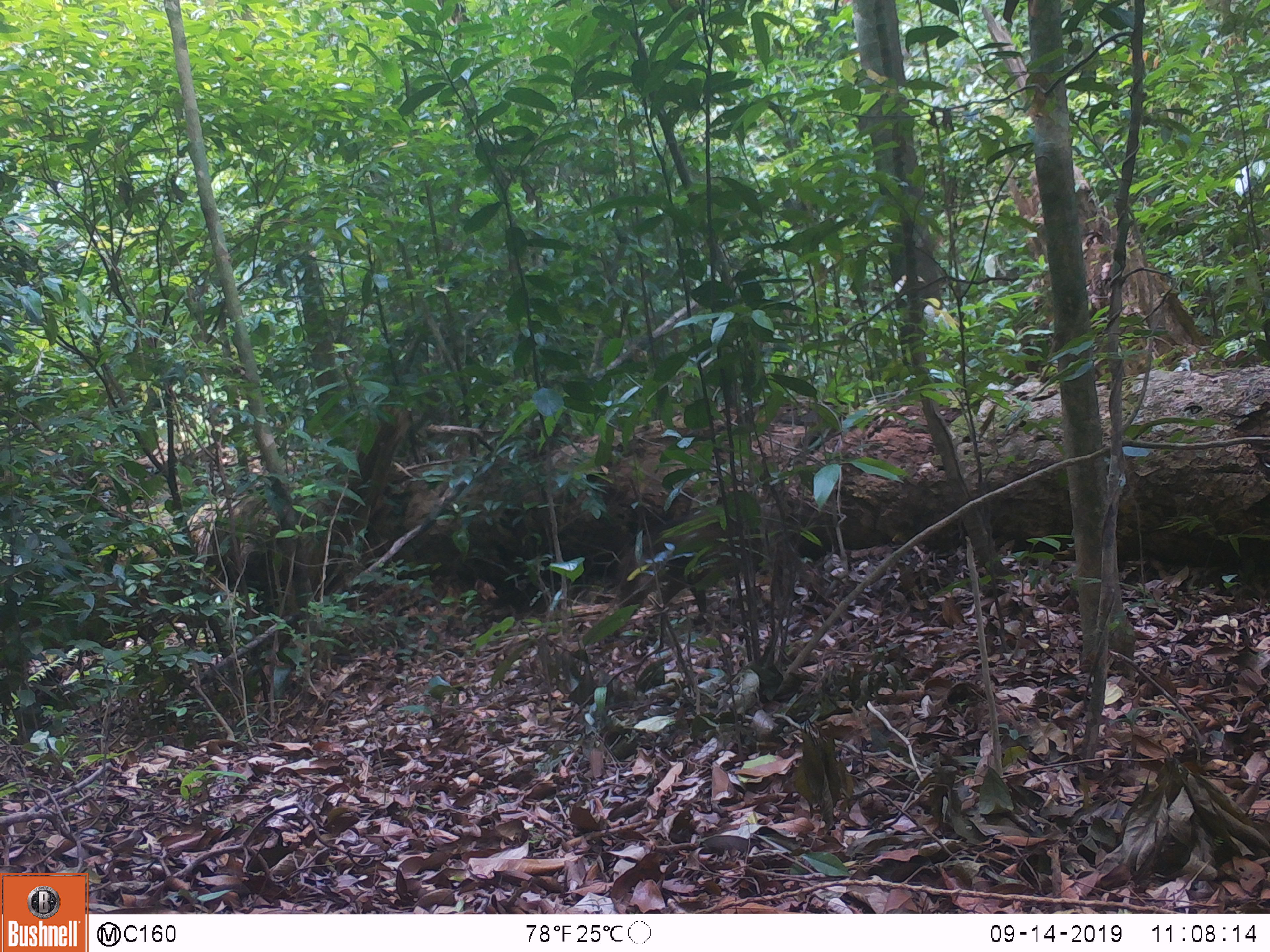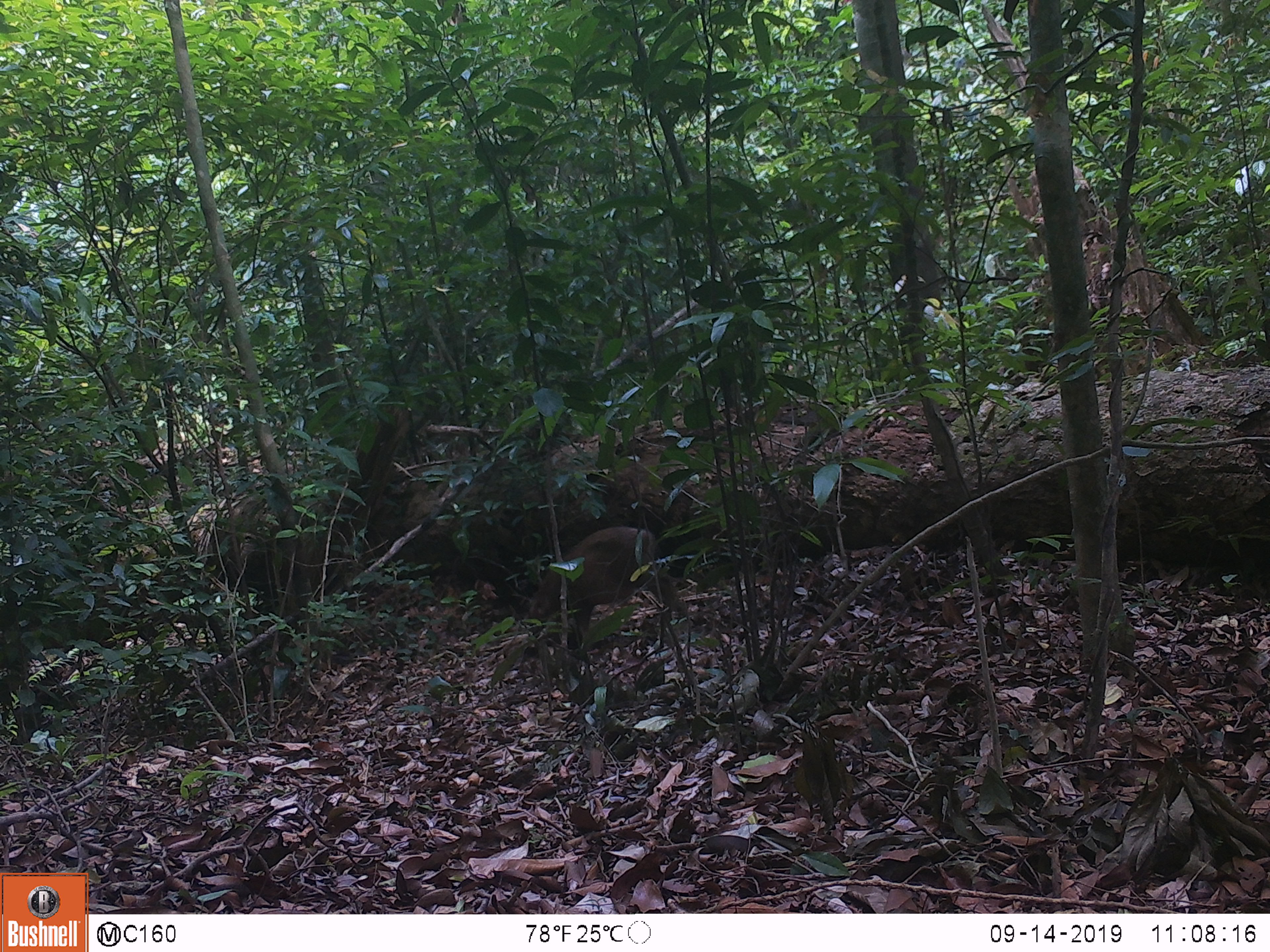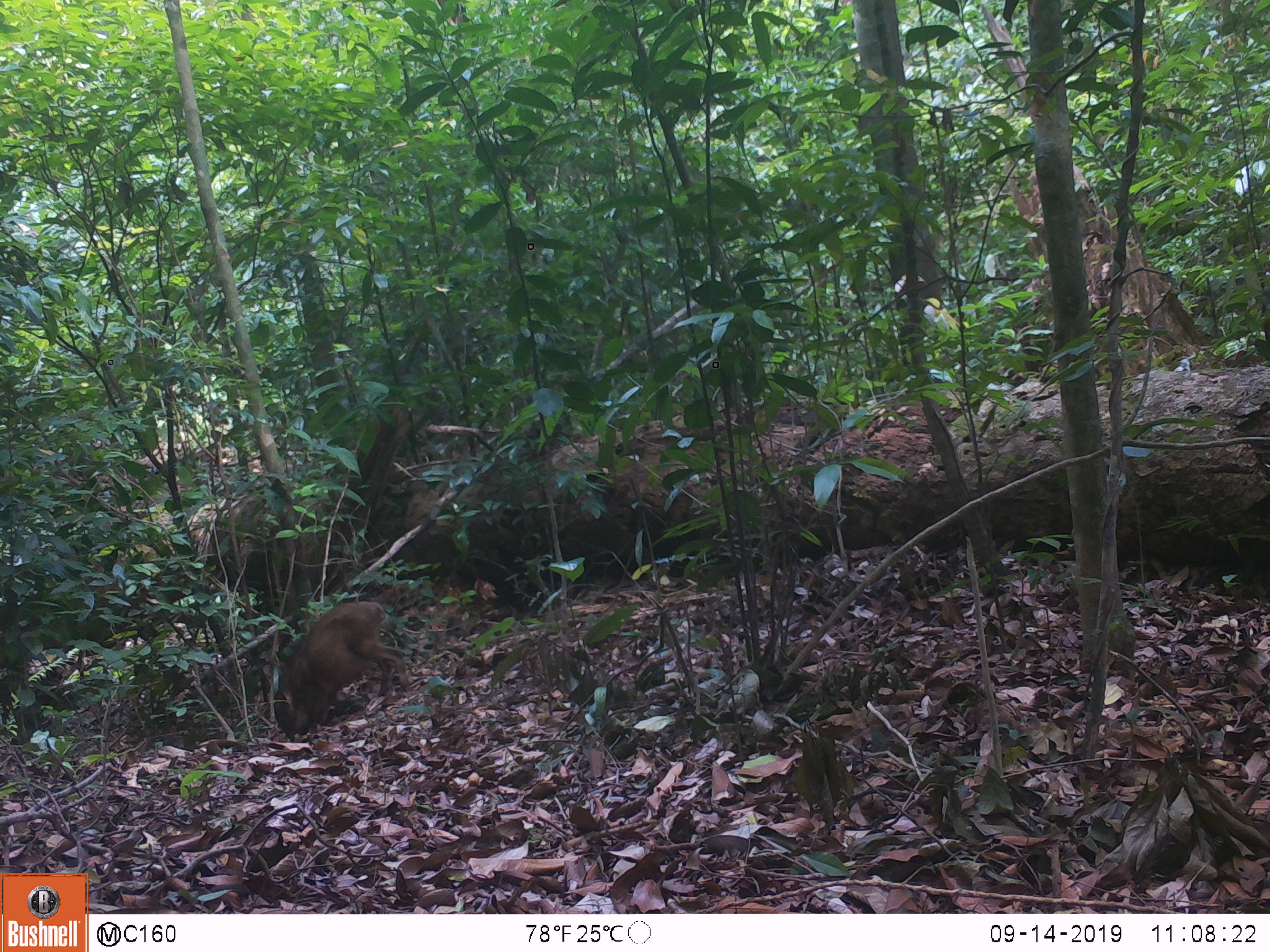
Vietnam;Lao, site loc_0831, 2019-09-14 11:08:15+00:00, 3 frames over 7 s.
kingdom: Animalia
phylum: Chordata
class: Mammalia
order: Artiodactyla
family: Suidae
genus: Sus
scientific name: Sus scrofa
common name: eurasian wild pig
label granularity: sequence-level